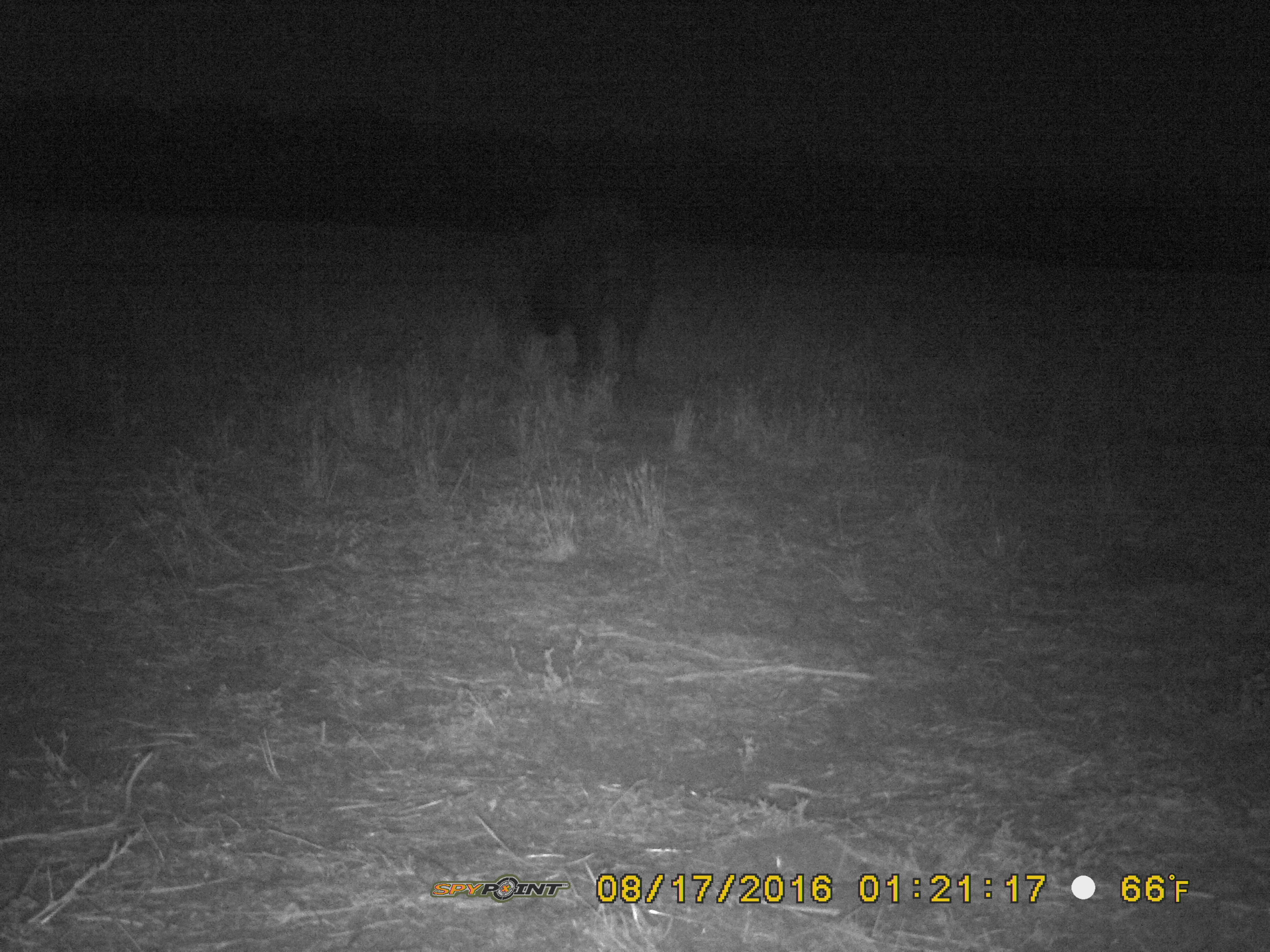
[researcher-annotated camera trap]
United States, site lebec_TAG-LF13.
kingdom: Animalia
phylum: Chordata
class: Mammalia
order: Artiodactyla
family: Suidae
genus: Sus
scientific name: Sus scrofa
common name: wild boar